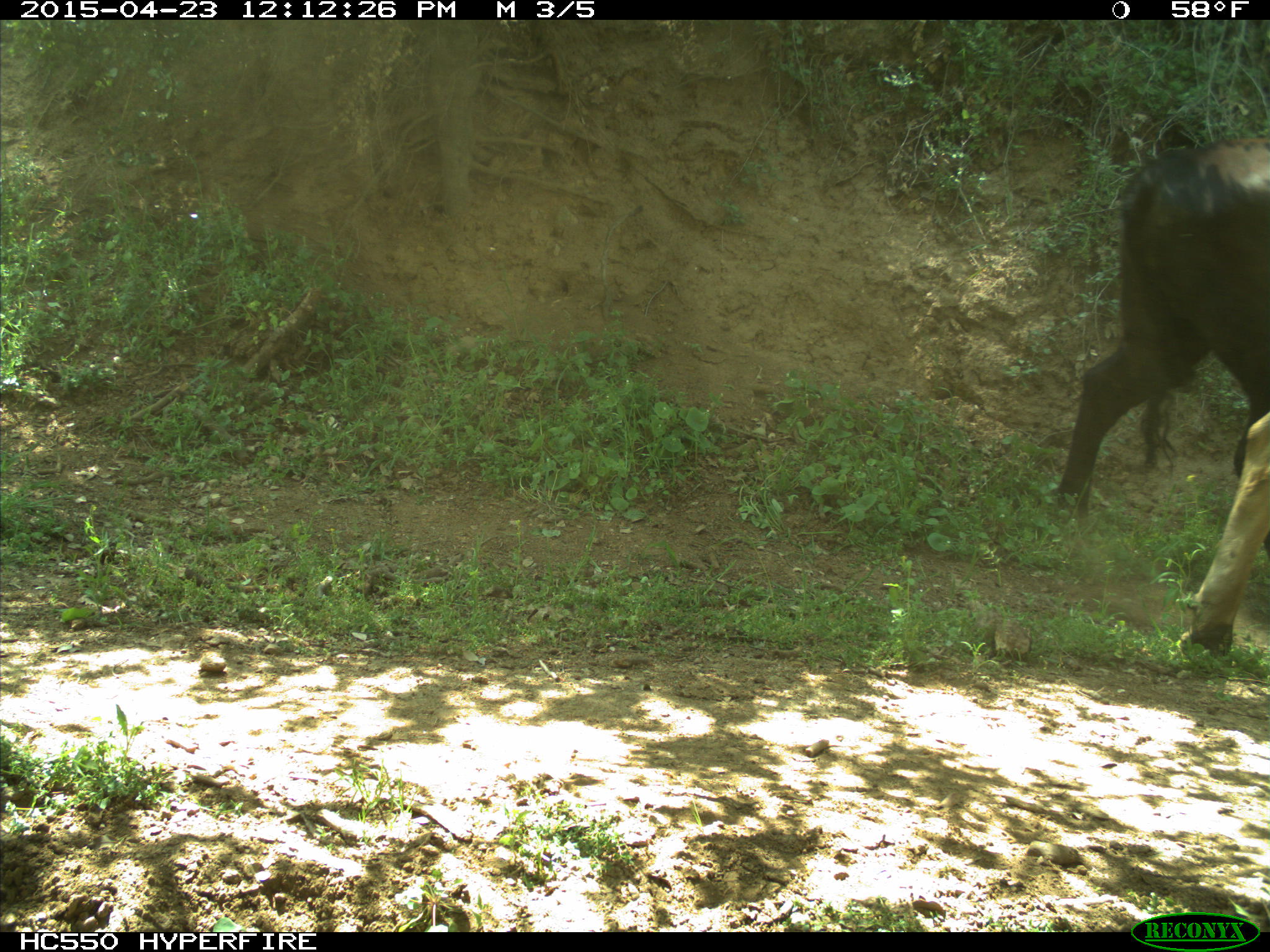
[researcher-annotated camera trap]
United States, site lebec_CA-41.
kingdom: Animalia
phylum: Chordata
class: Mammalia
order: Artiodactyla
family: Bovidae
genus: Bos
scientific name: Bos taurus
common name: domestic cow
Bos taurus (domestic cow).